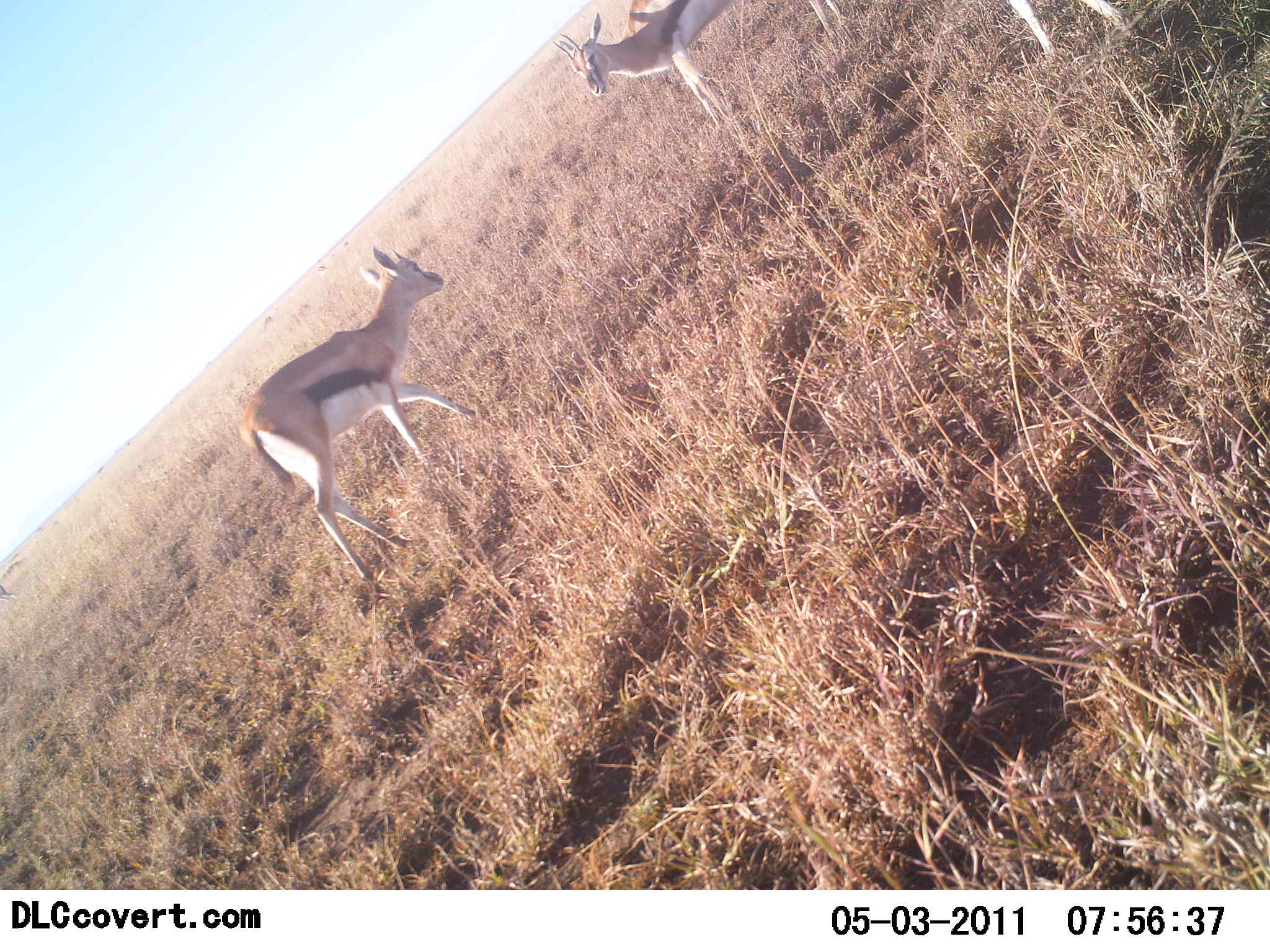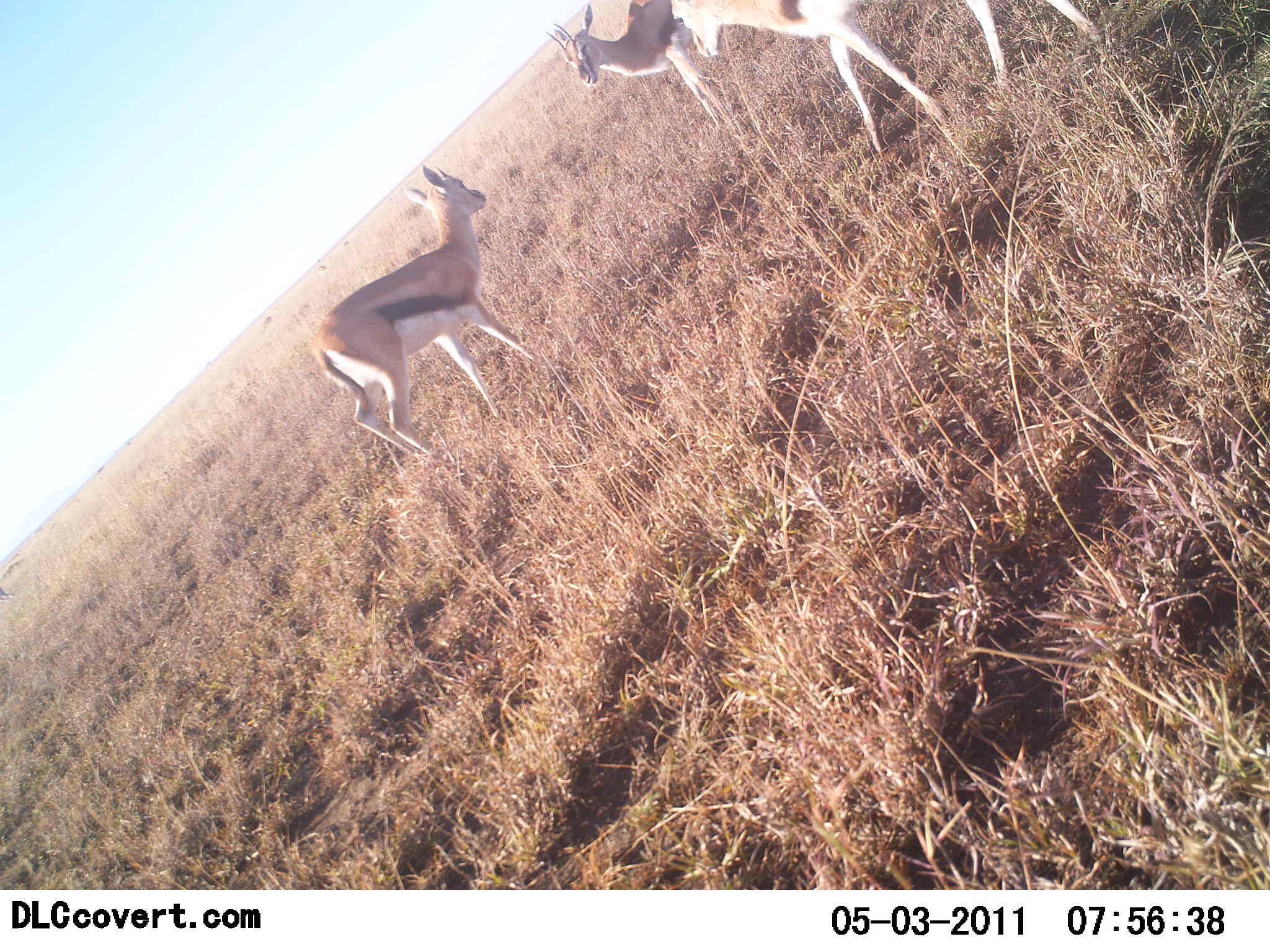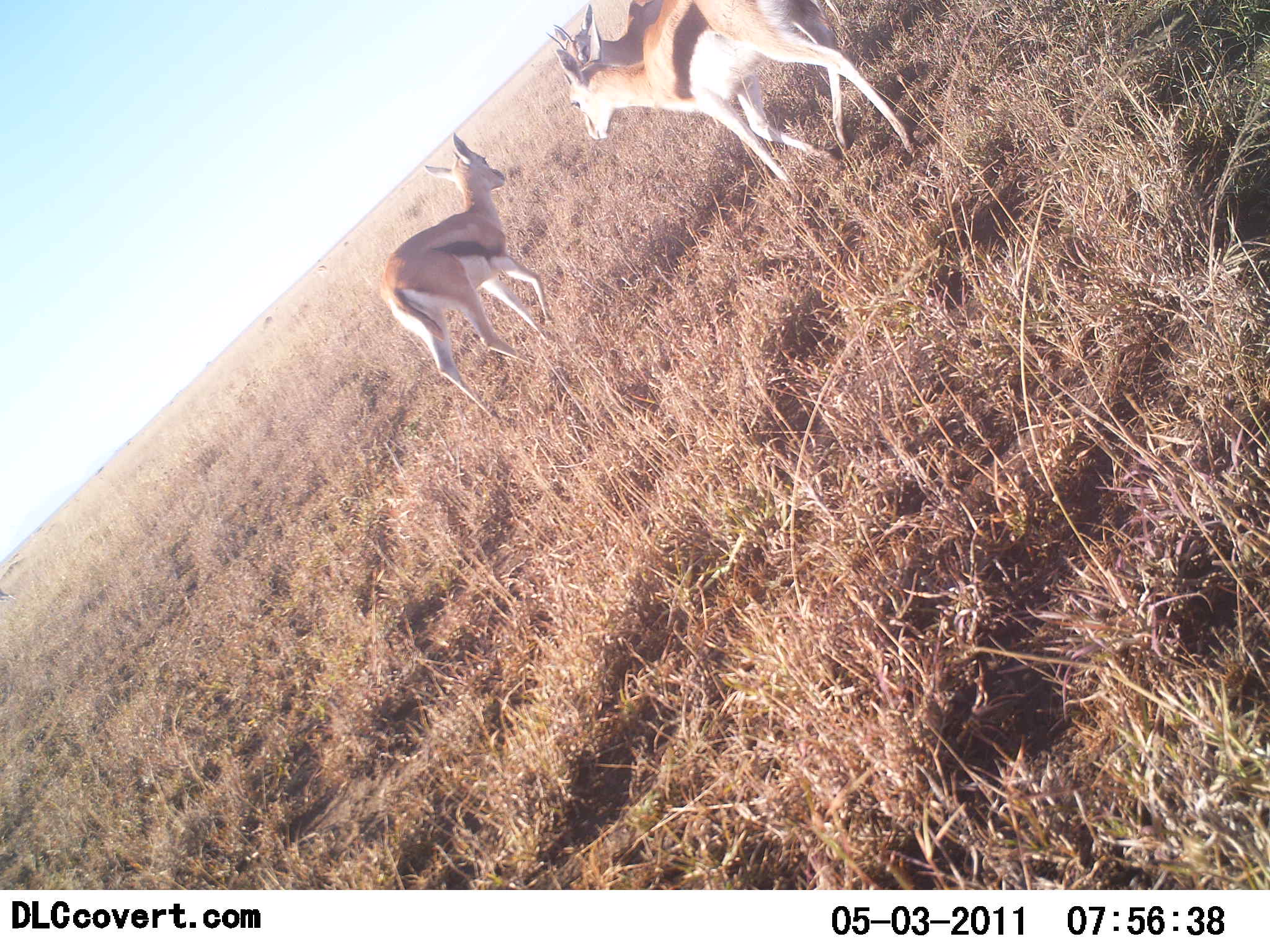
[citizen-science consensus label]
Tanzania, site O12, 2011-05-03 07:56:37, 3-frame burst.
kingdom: Animalia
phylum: Chordata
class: Mammalia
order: Artiodactyla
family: Bovidae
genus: Eudorcas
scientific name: Eudorcas thomsonii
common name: thomson's gazelle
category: gazellethomsons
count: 3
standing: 42%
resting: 0%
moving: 83%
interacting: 8%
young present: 0%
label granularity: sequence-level